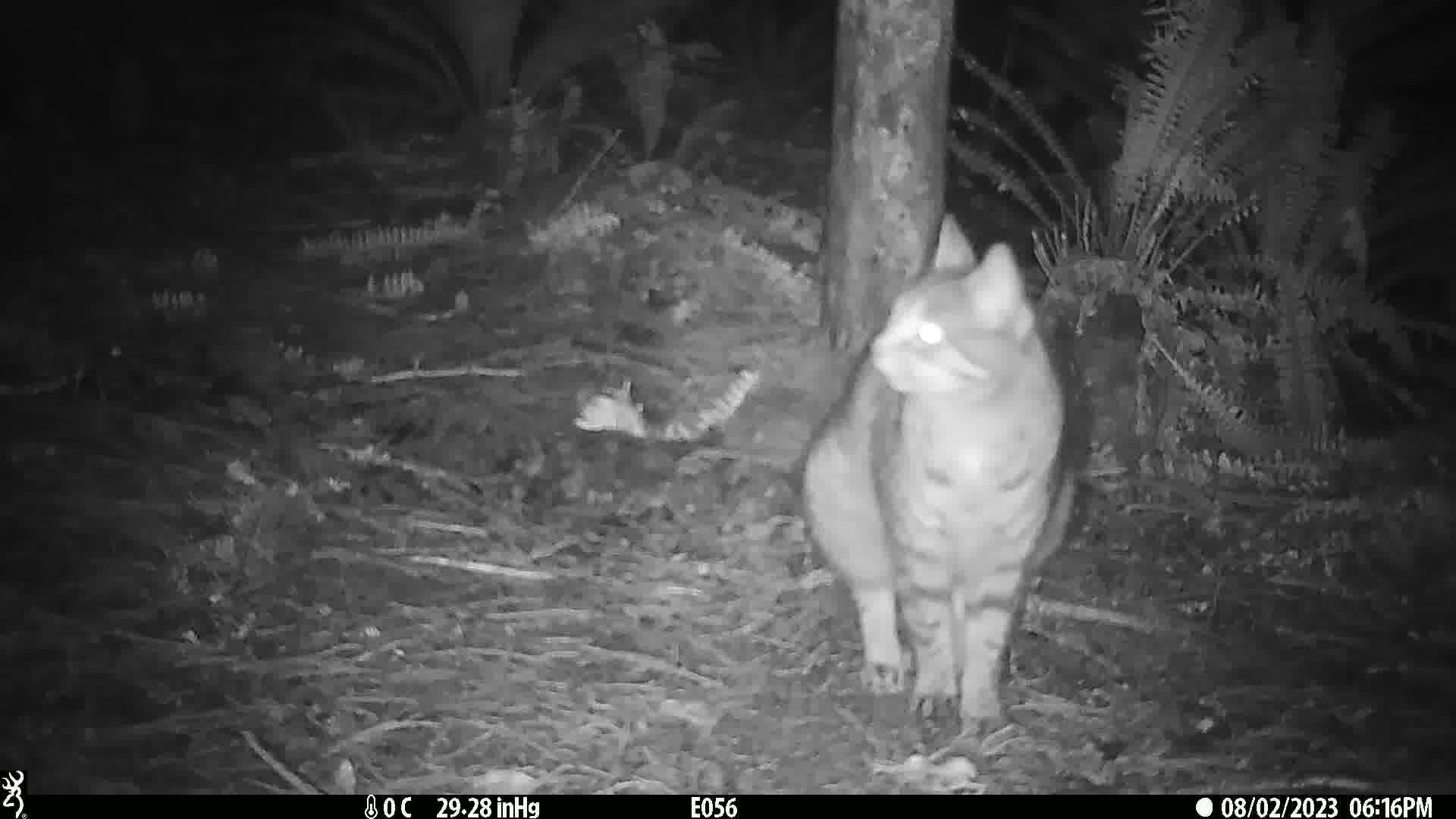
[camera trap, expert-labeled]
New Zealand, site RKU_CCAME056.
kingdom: Animalia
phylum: Chordata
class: Mammalia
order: Carnivora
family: Felidae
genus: Felis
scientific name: Felis catus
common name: domestic cat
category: cat